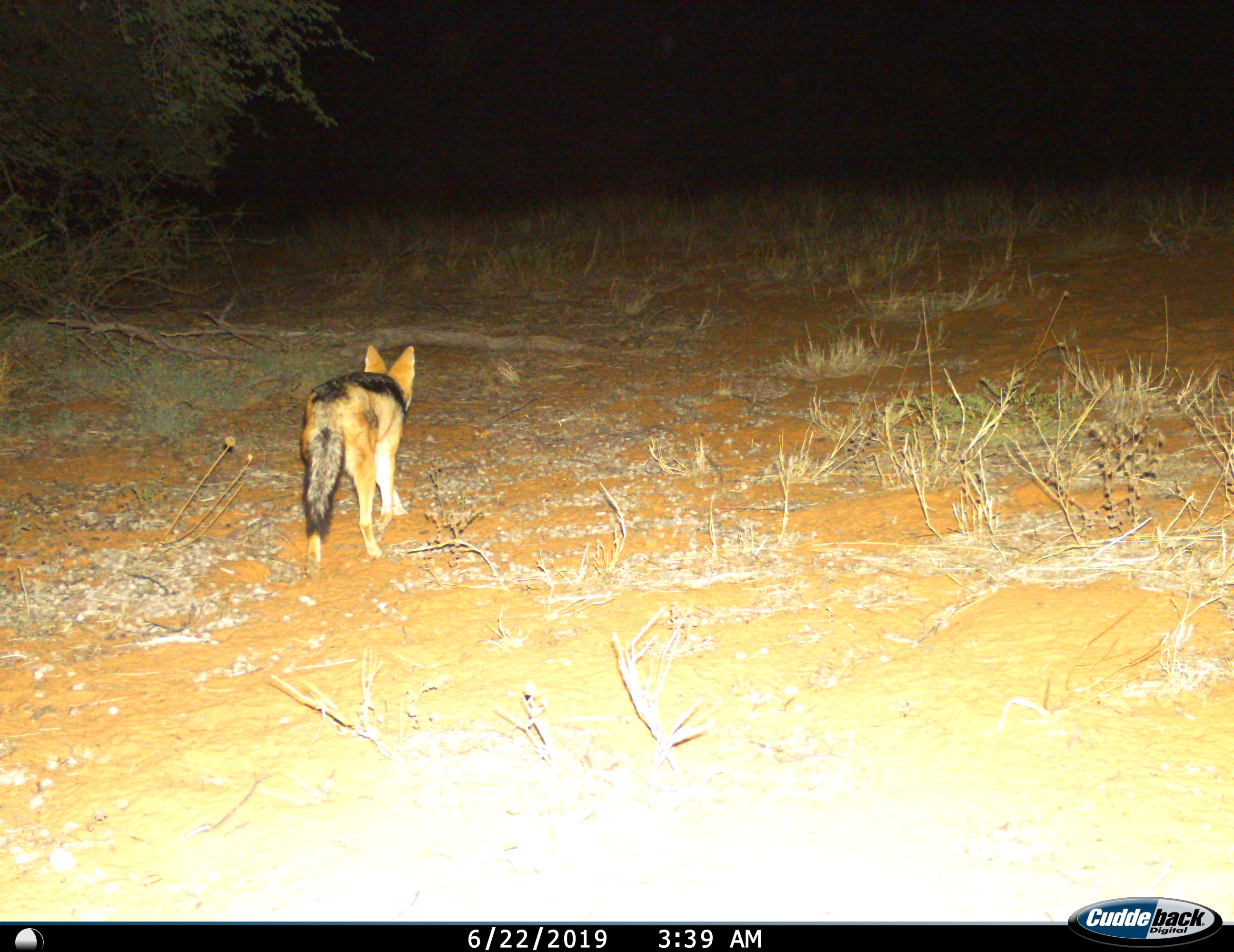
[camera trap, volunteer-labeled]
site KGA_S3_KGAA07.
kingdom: Animalia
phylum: Chordata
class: Mammalia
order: Carnivora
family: Canidae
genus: Lupulella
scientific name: Lupulella mesomelas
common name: black-backed jackal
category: jackalblackbacked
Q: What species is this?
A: Jackalblackbacked (black-backed jackal) (Lupulella mesomelas).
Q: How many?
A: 1.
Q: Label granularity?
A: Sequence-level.